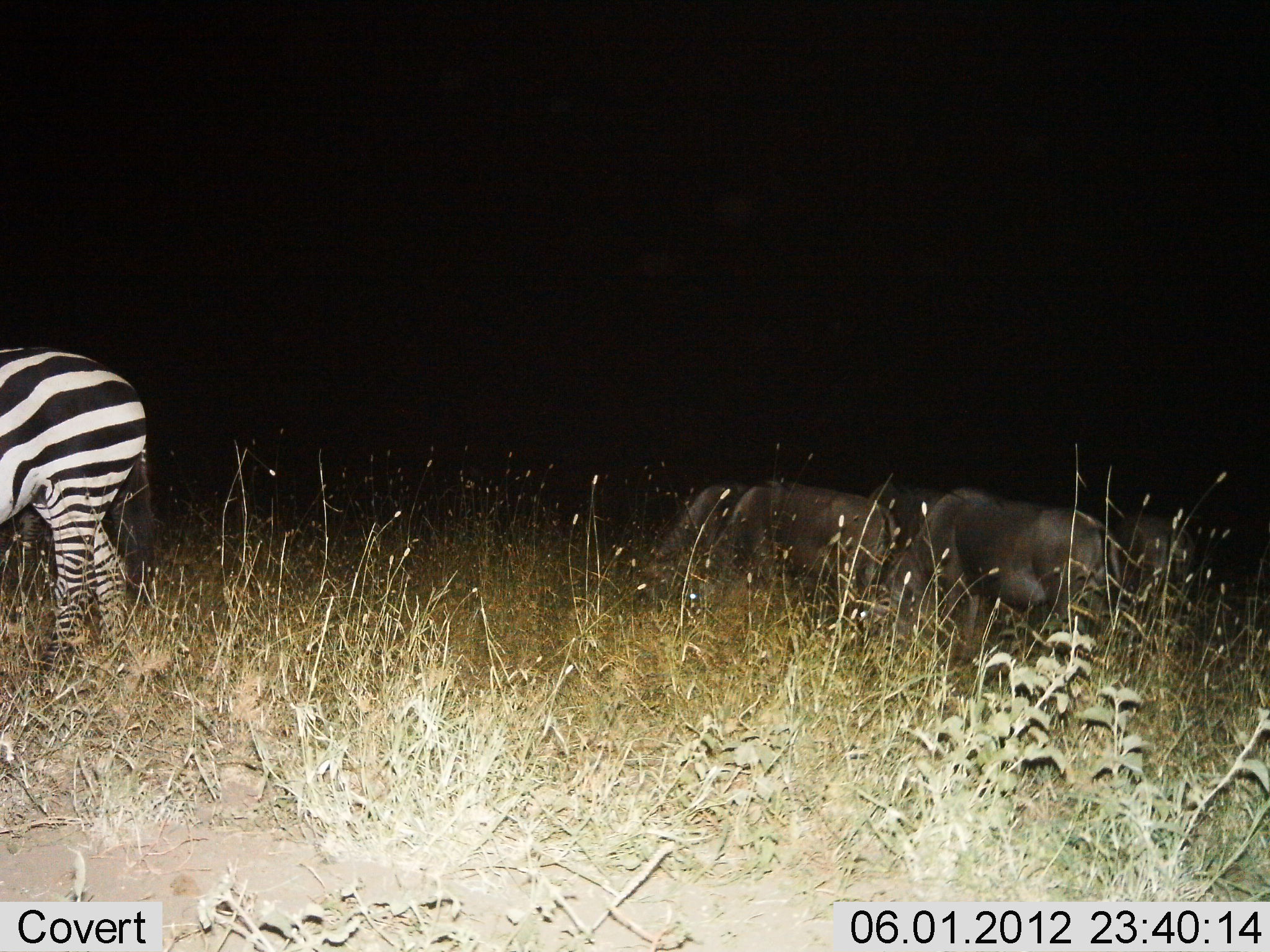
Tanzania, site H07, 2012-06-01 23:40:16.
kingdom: Animalia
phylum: Chordata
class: Mammalia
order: Artiodactyla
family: Bovidae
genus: Connochaetes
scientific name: Connochaetes taurinus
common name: blue wildebeest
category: wildebeest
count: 4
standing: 20%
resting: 0%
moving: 0%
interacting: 0%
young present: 0%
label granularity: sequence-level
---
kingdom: Animalia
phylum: Chordata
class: Mammalia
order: Perissodactyla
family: Equidae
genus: Equus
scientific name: Equus quagga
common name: plains zebra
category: zebra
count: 1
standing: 67%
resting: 0%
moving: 19%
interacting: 0%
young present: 0%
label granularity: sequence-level